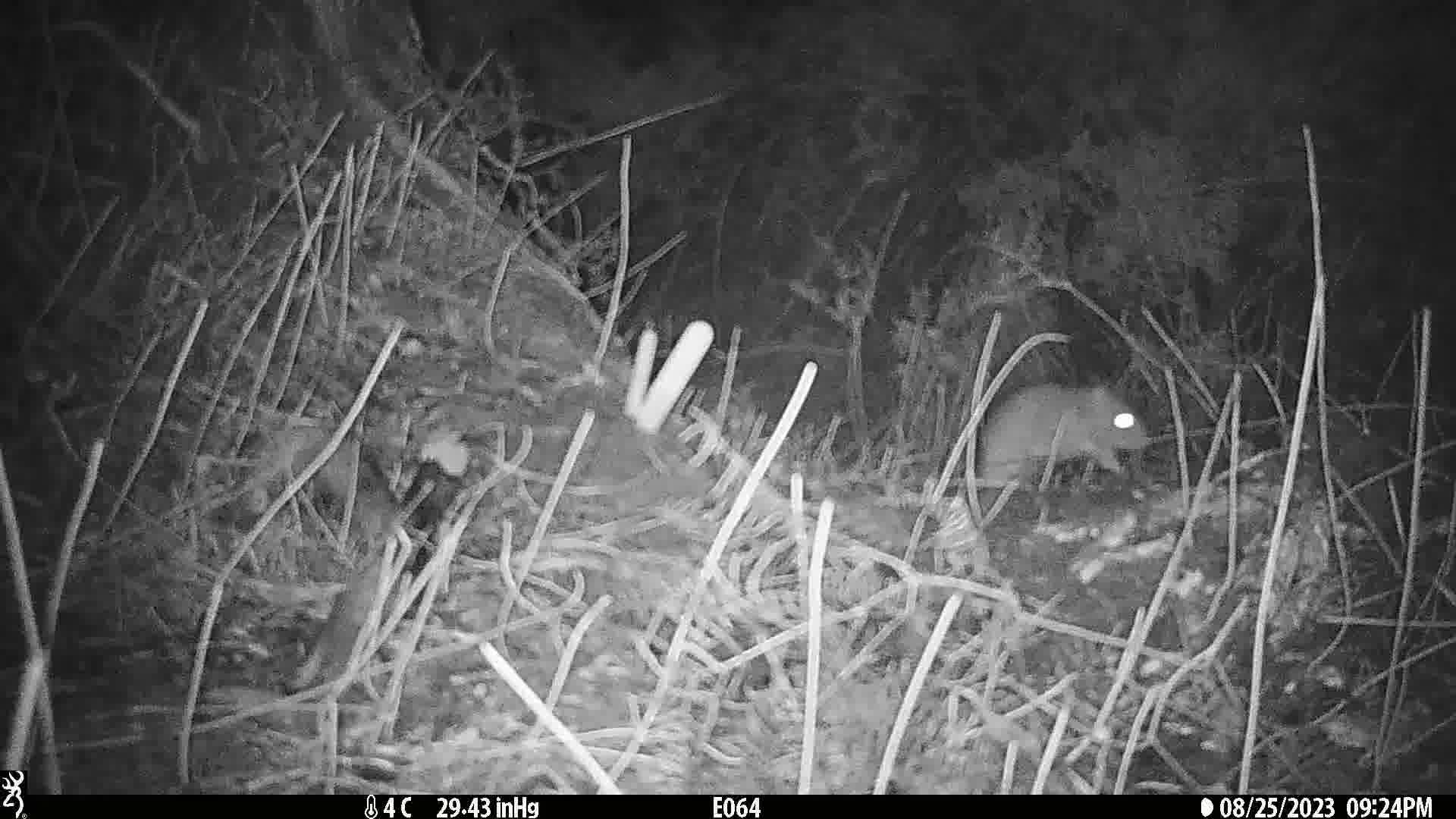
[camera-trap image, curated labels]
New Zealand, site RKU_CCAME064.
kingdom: Animalia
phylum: Chordata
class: Mammalia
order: Rodentia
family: Muridae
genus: Rattus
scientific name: Rattus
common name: rat